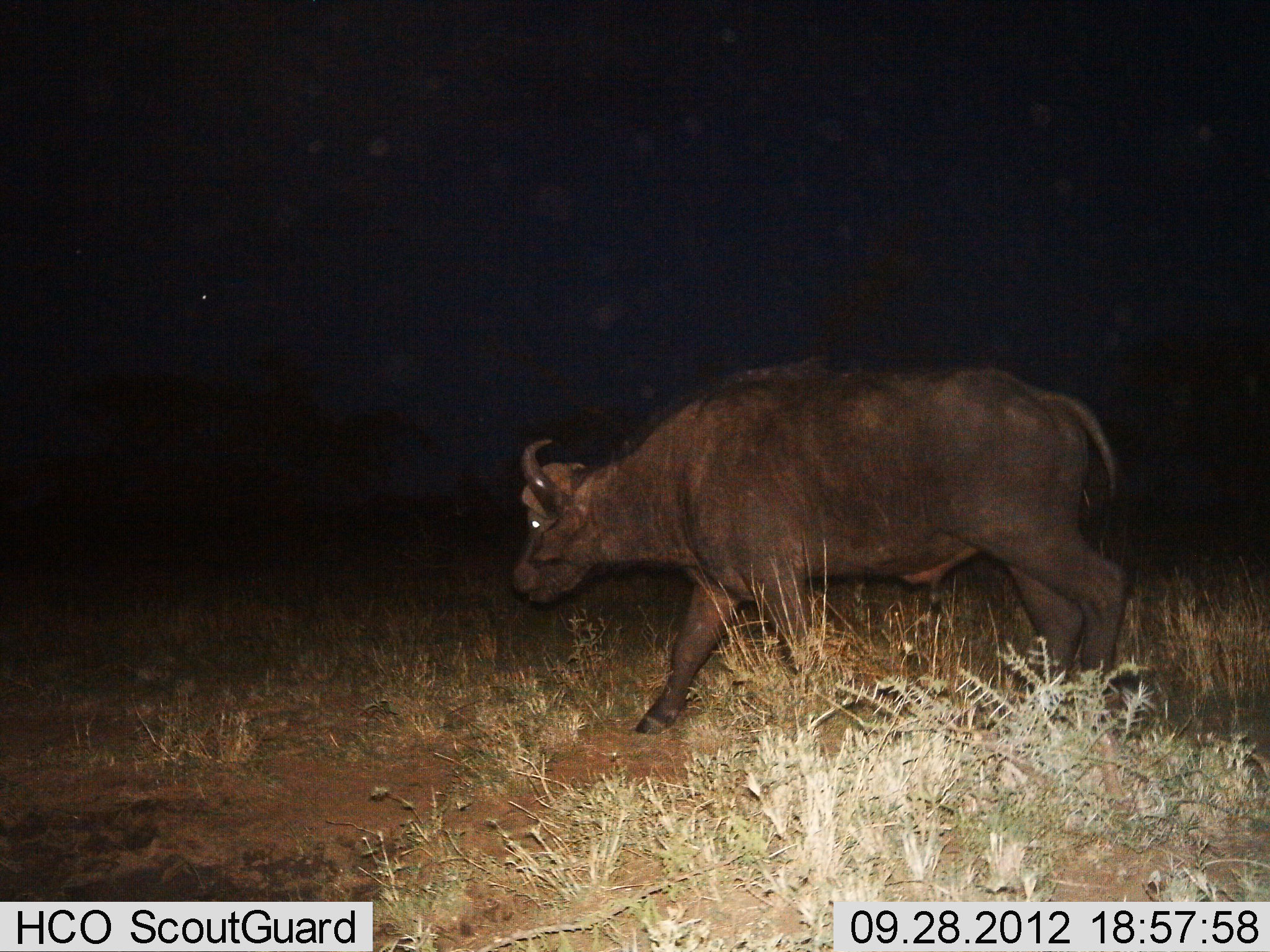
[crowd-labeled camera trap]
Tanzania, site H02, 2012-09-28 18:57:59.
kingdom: Animalia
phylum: Chordata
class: Mammalia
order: Artiodactyla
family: Bovidae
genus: Syncerus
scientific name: Syncerus caffer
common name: cape buffalo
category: buffalo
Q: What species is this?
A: Buffalo (cape buffalo) (Syncerus caffer).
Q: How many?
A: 1.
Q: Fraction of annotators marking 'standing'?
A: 30%.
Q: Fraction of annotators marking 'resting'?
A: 0%.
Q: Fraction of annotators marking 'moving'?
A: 70%.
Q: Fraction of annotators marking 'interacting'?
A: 0%.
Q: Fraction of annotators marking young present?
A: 0%.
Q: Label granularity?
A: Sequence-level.